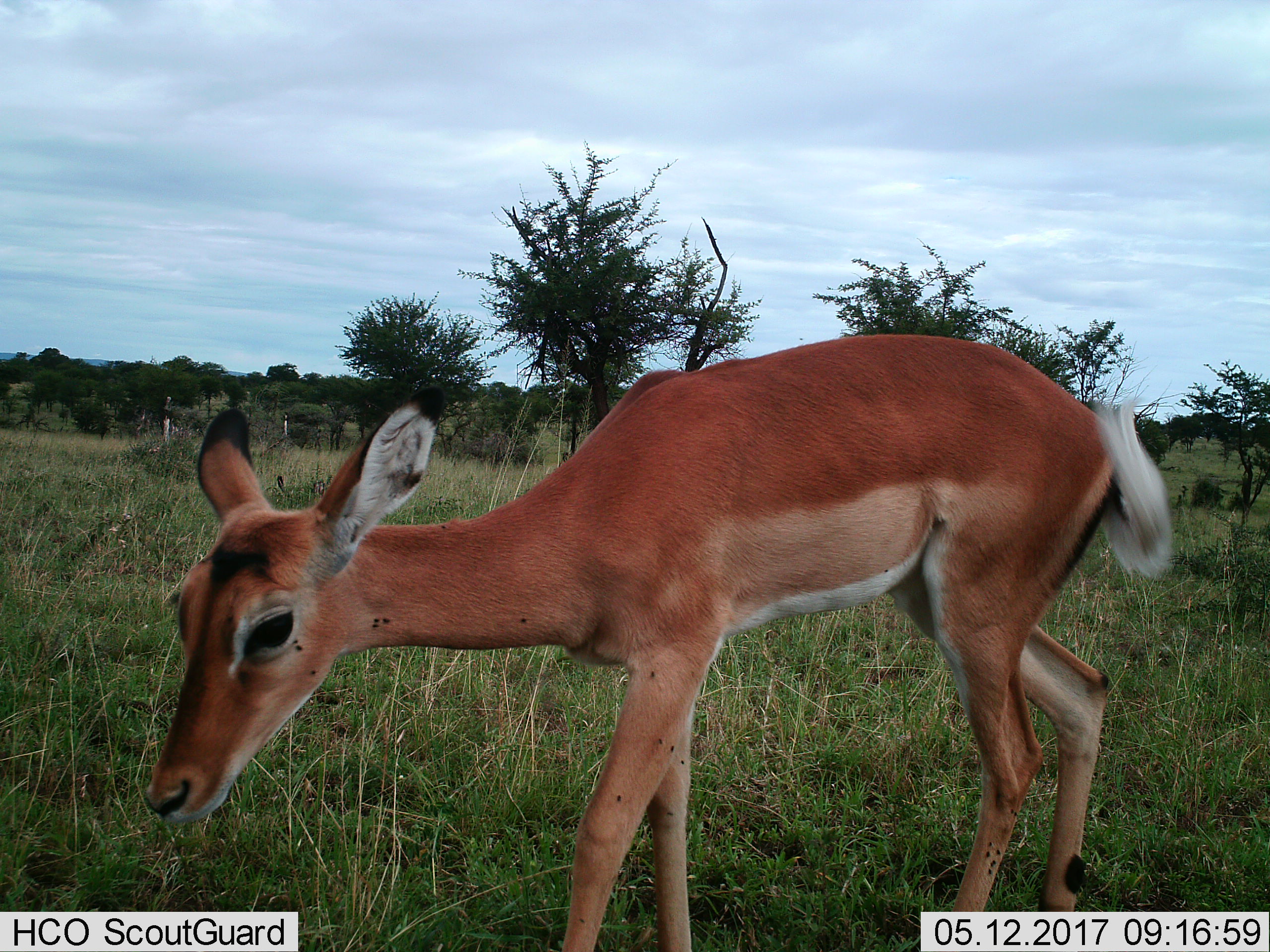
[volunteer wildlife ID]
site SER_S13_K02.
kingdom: Animalia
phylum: Chordata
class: Mammalia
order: Artiodactyla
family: Bovidae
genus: Aepyceros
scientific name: Aepyceros melampus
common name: impala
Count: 1.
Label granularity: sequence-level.